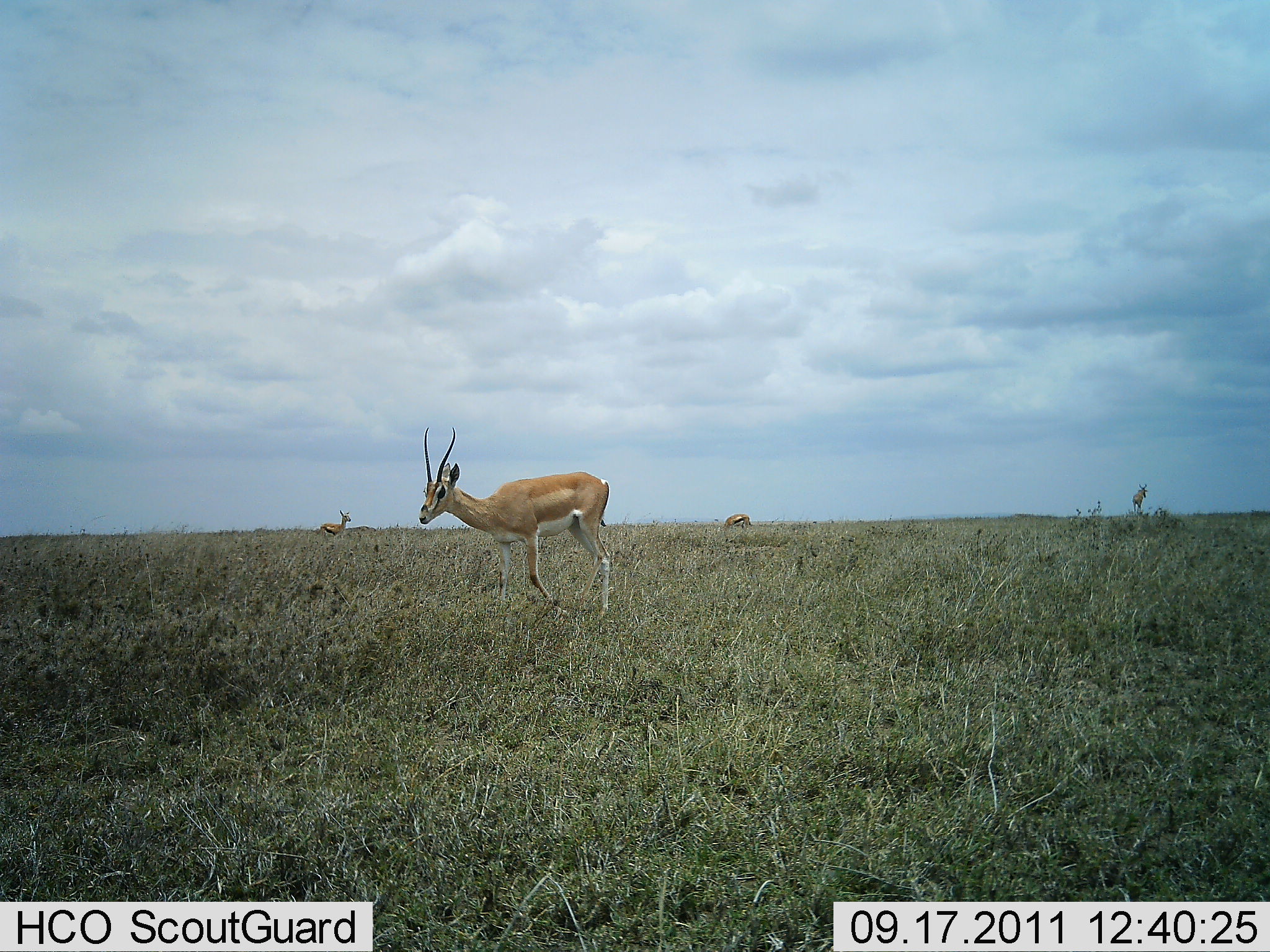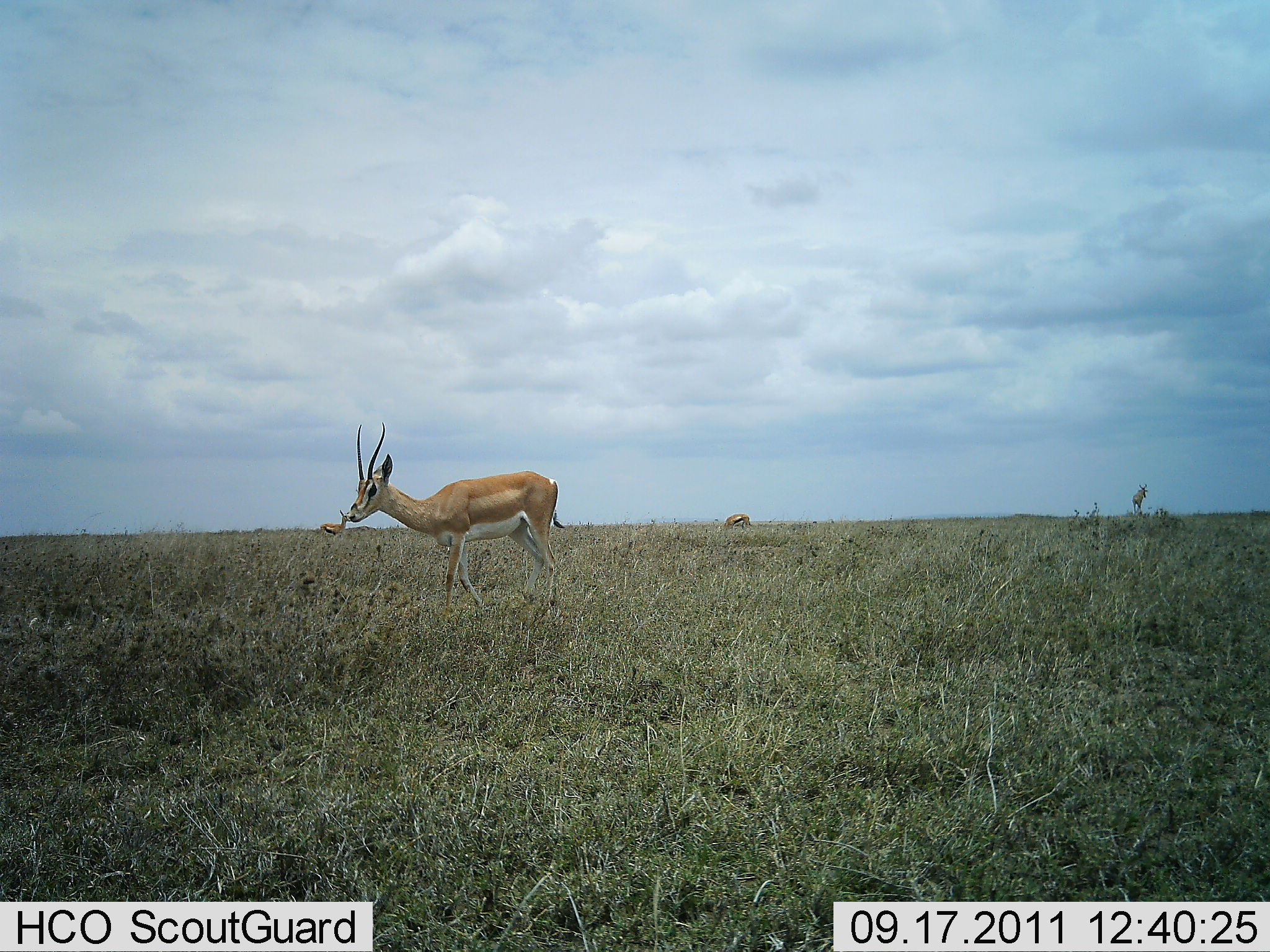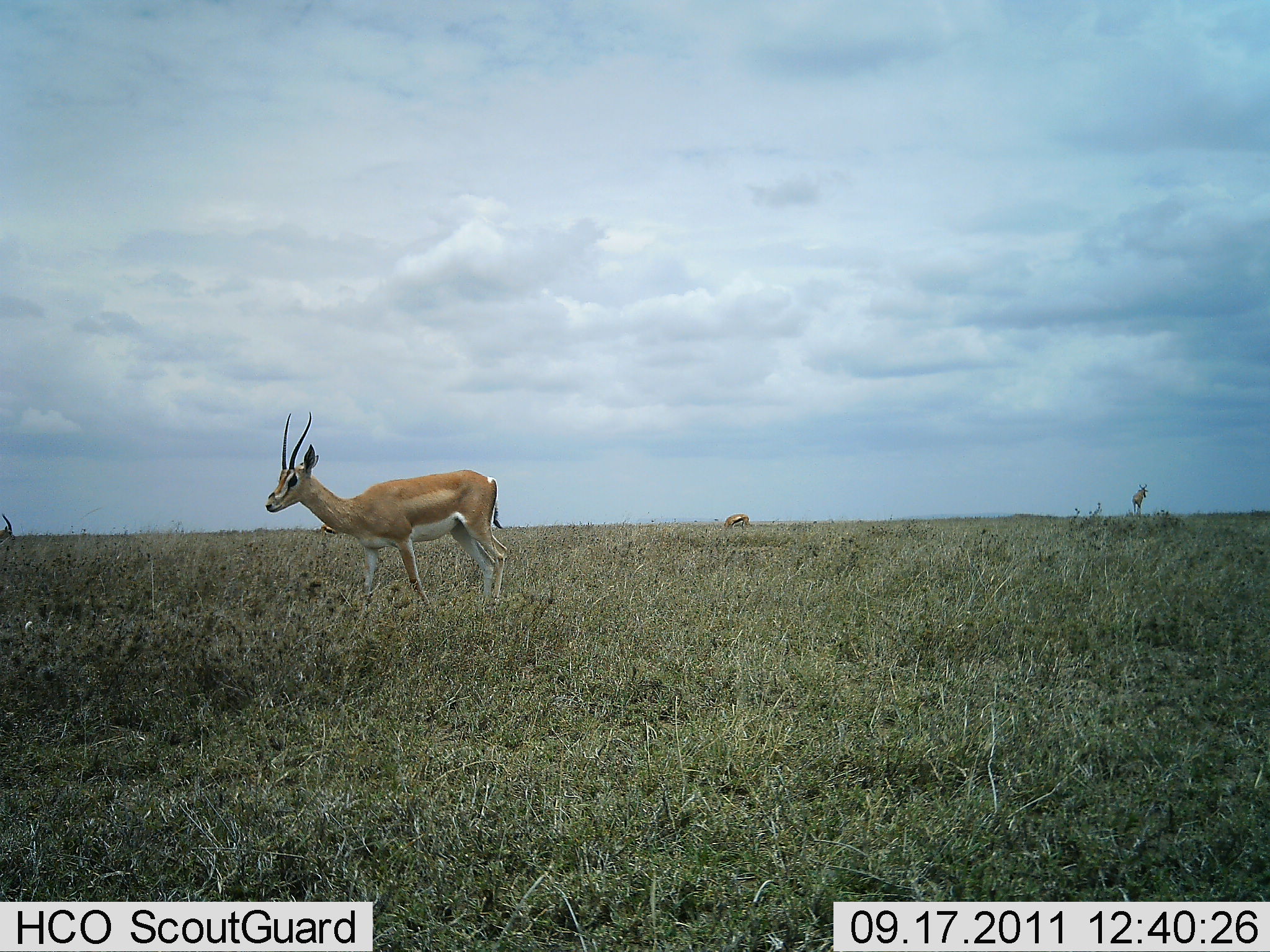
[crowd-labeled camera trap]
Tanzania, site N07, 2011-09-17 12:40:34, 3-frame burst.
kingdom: Animalia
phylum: Chordata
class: Mammalia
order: Artiodactyla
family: Bovidae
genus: Nanger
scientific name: Nanger granti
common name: grant's gazelle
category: gazellegrants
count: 3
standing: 28%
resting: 6%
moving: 89%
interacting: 0%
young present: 6%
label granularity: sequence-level